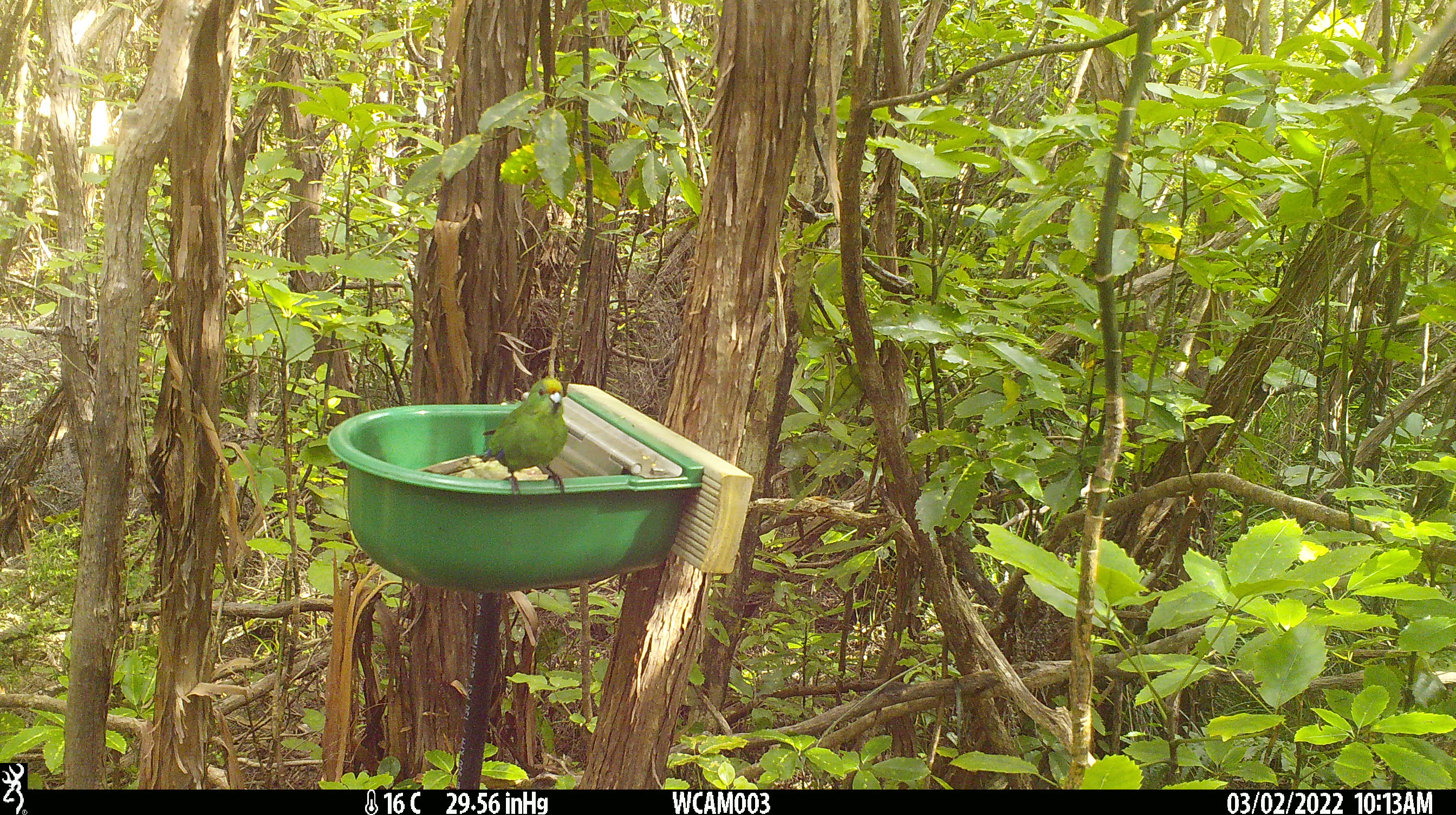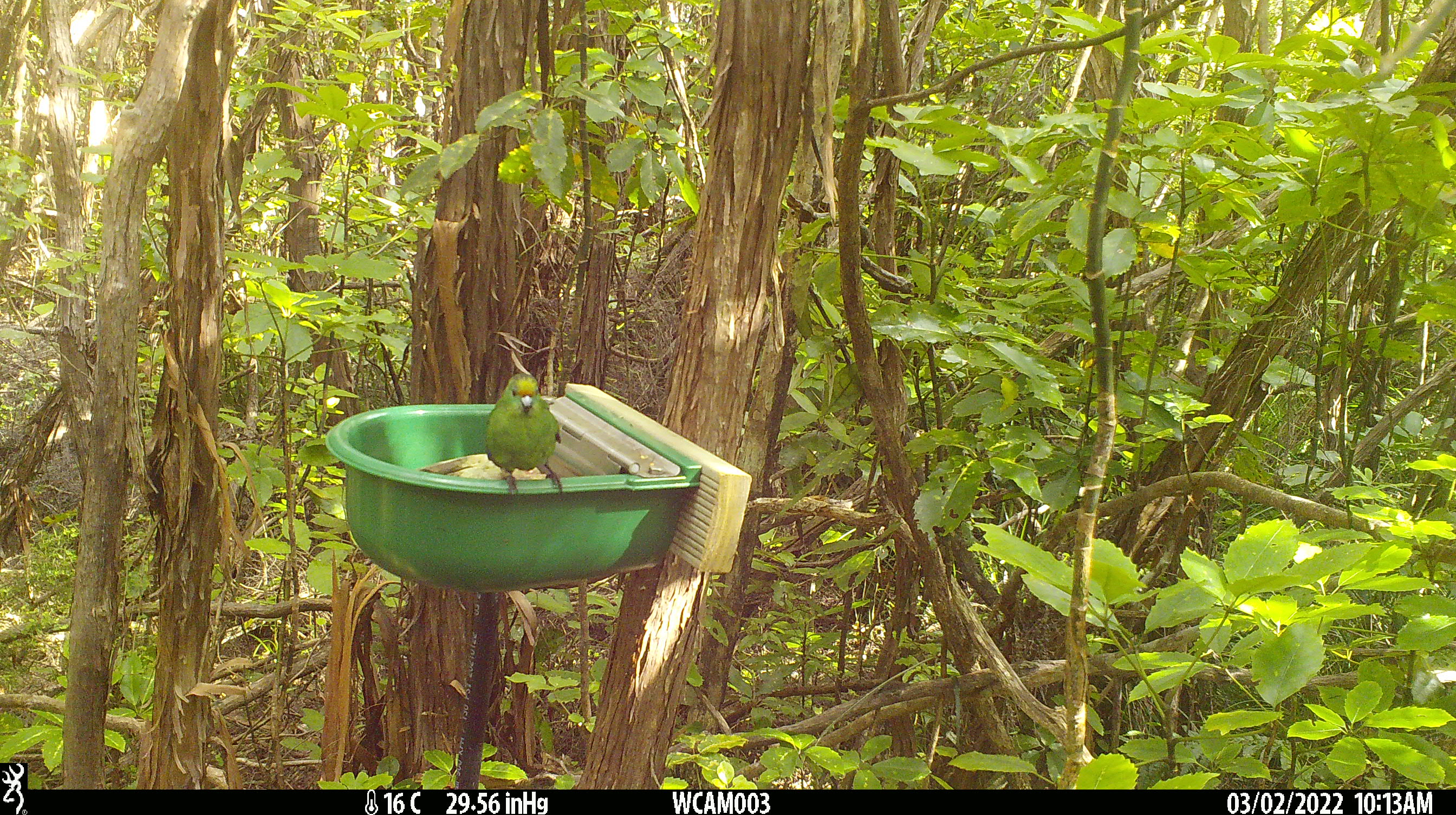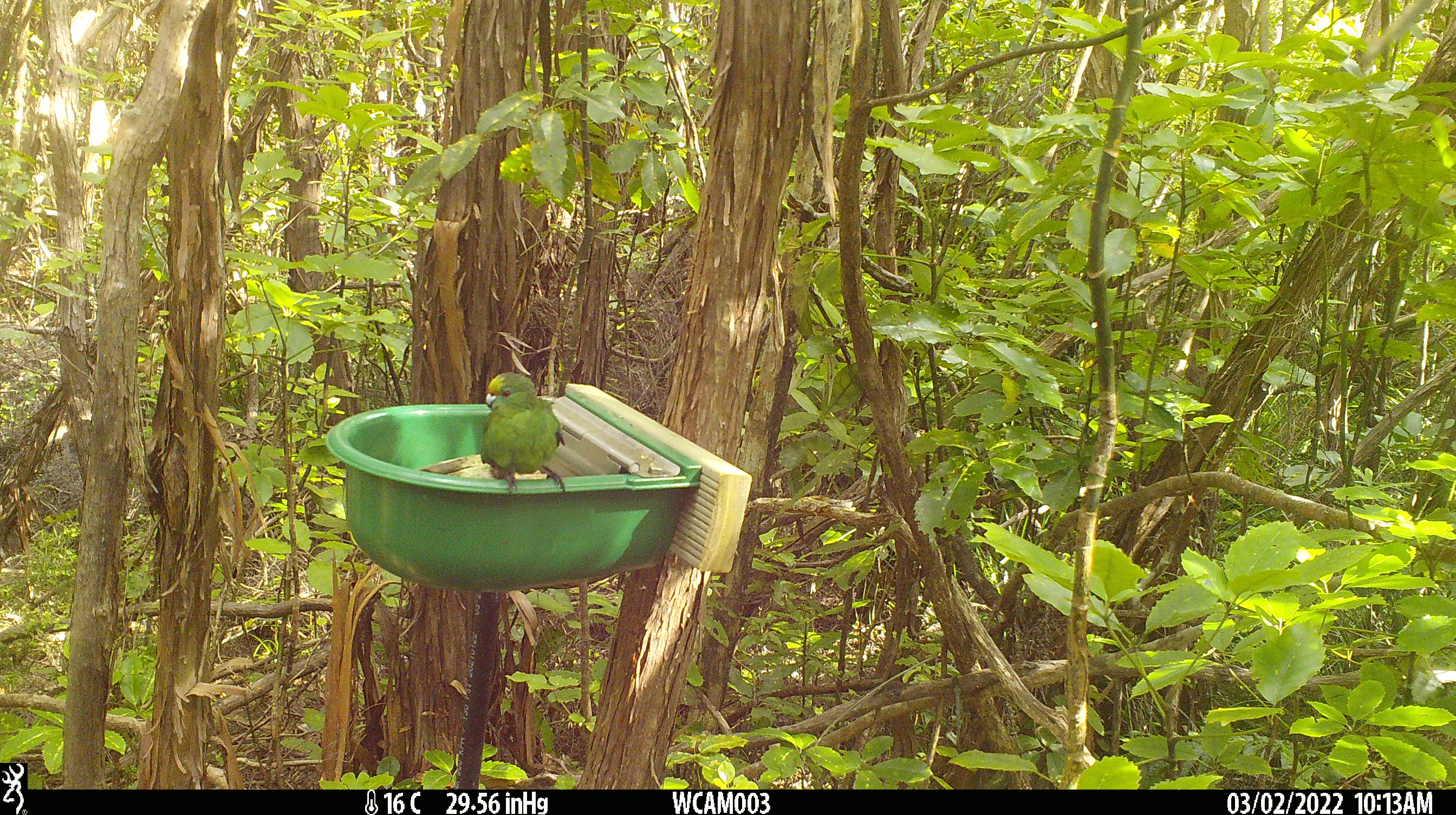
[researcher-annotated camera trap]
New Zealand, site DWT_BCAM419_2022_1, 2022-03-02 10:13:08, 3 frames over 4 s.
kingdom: Animalia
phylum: Chordata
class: Aves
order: Psittaciformes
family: Psittaculidae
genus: Cyanoramphus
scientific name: Cyanoramphus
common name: parakeet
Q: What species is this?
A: Parakeet (Cyanoramphus).